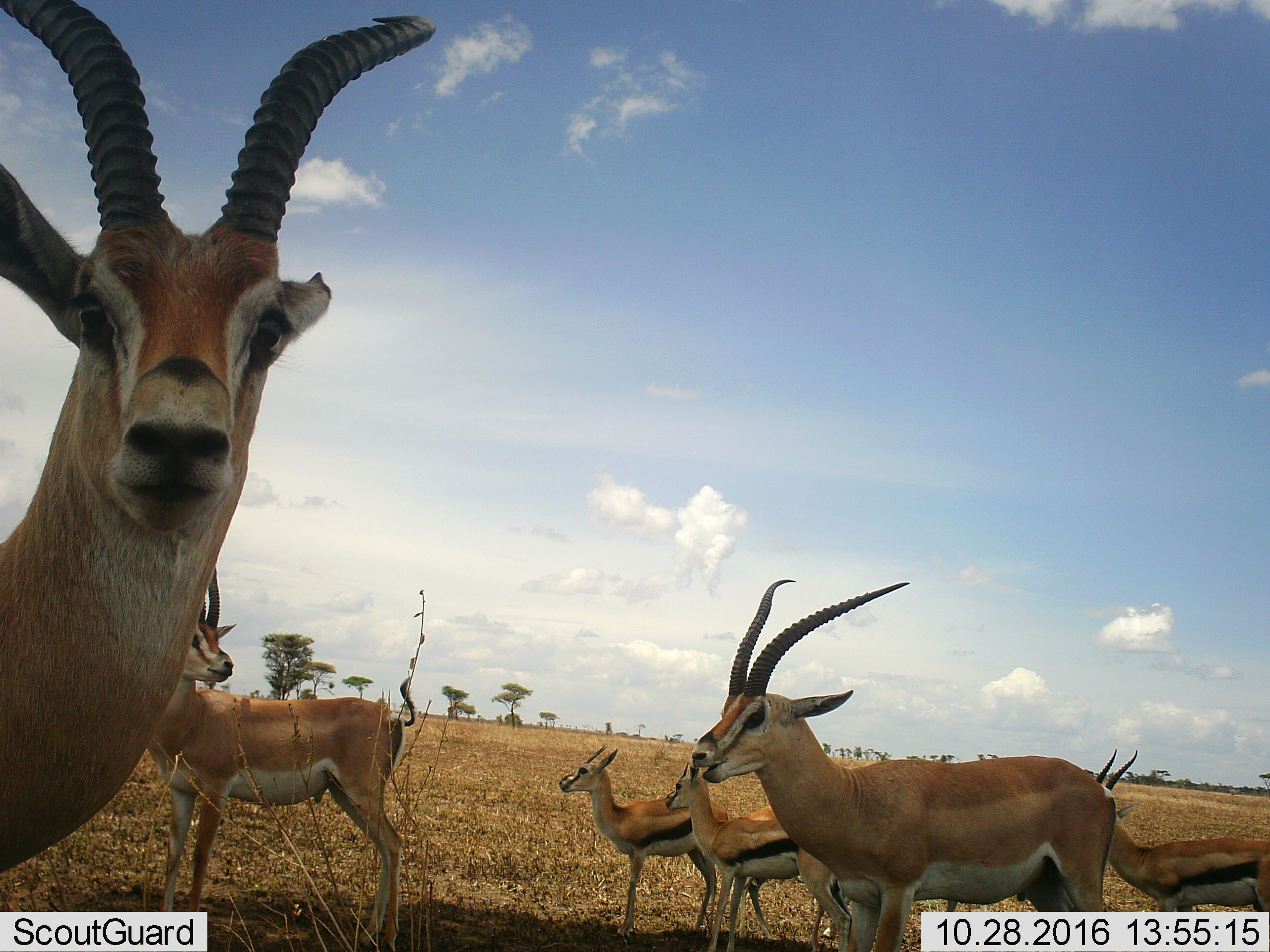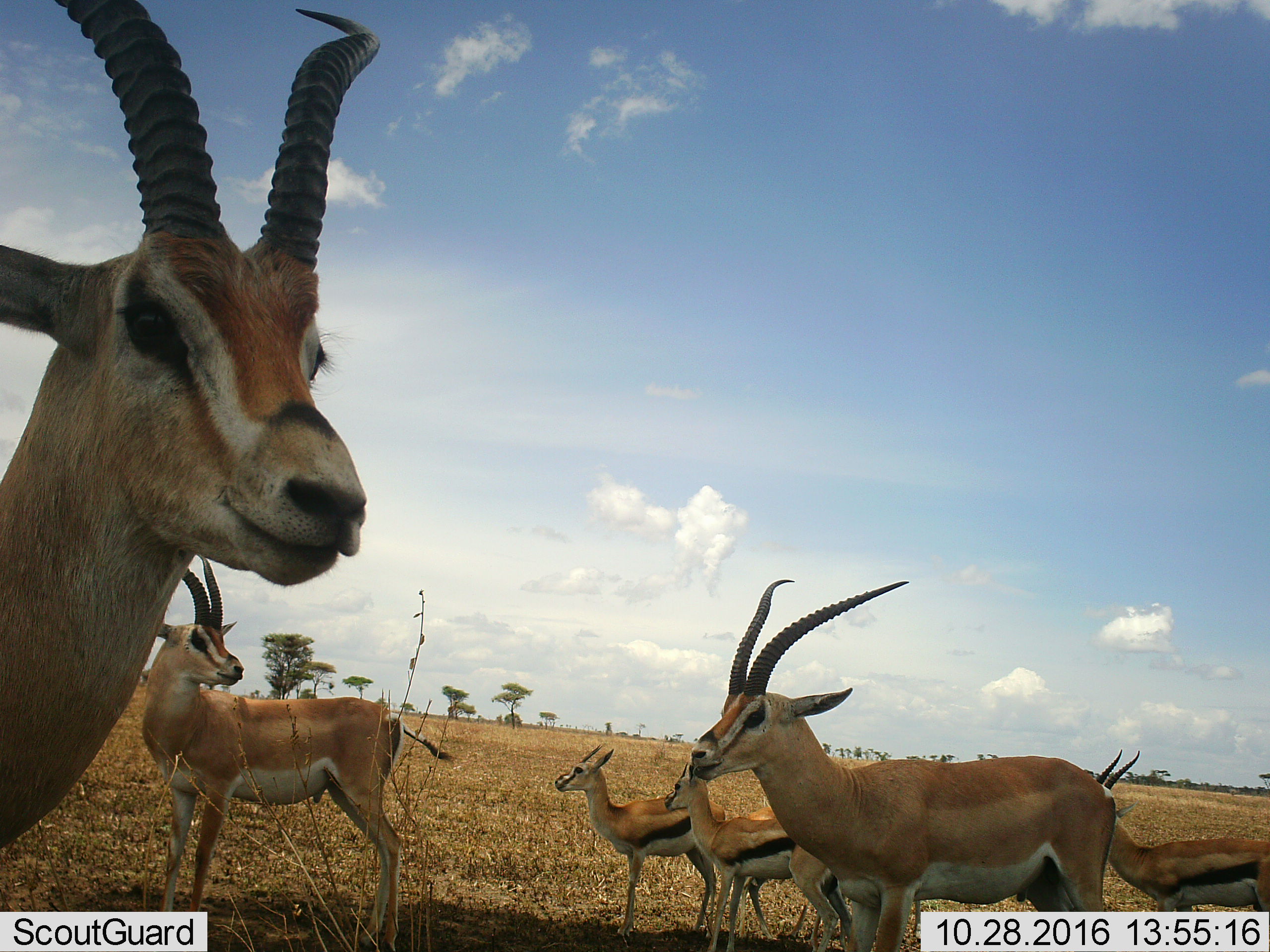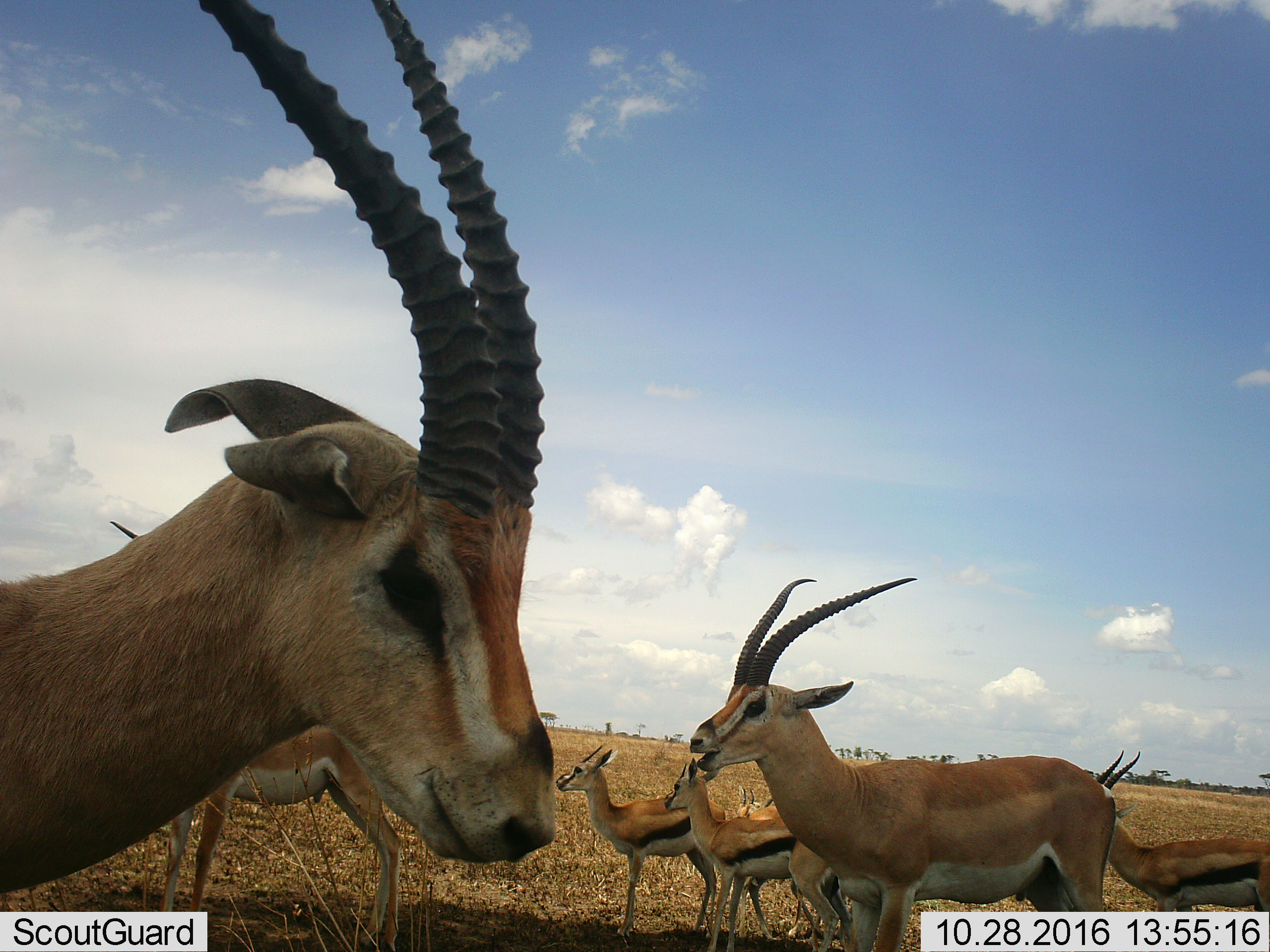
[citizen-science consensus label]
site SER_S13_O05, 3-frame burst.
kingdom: Animalia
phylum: Chordata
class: Mammalia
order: Artiodactyla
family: Bovidae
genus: Eudorcas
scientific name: Eudorcas thomsonii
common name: thomson's gazelle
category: gazellethomsons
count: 6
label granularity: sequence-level